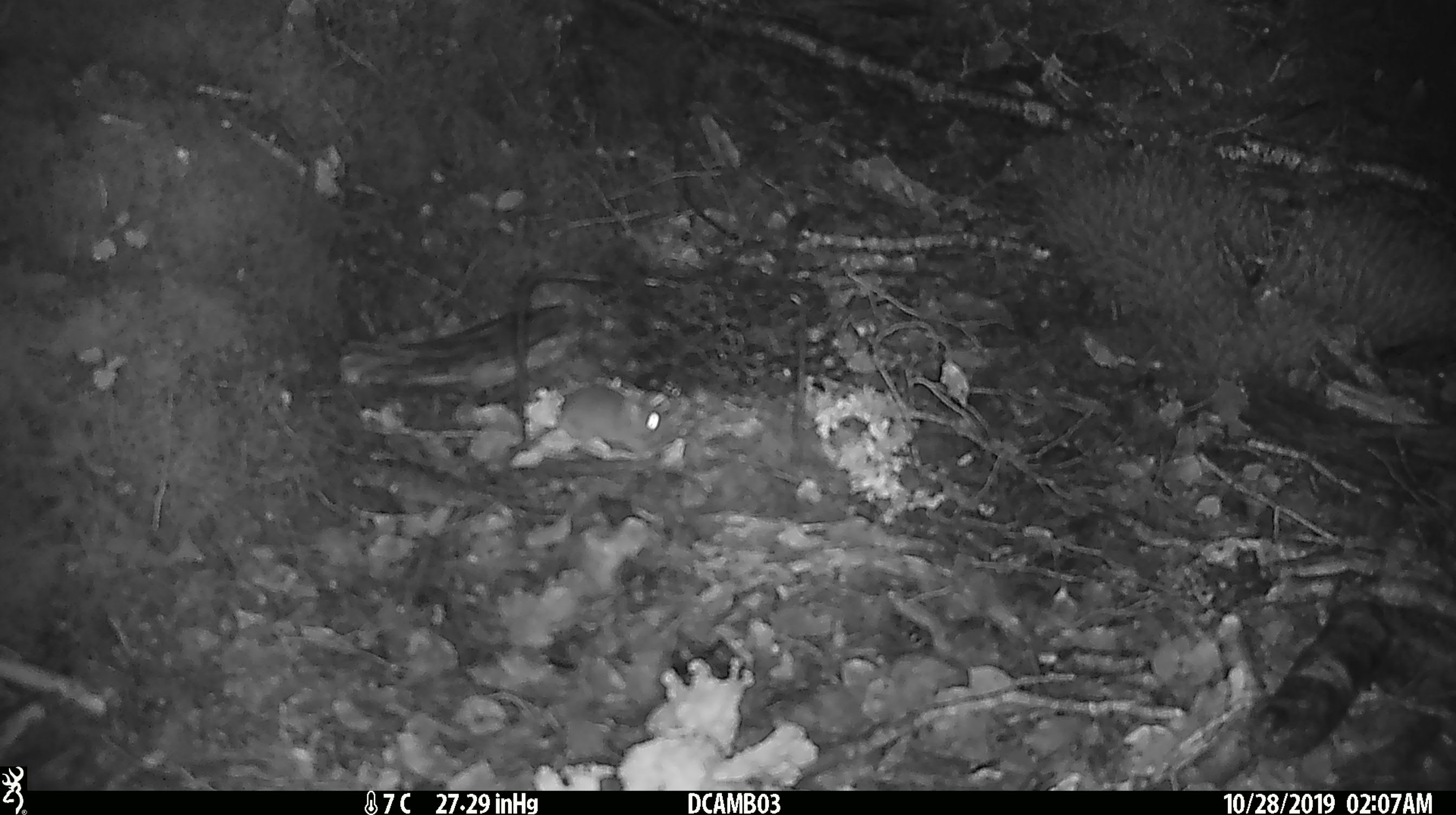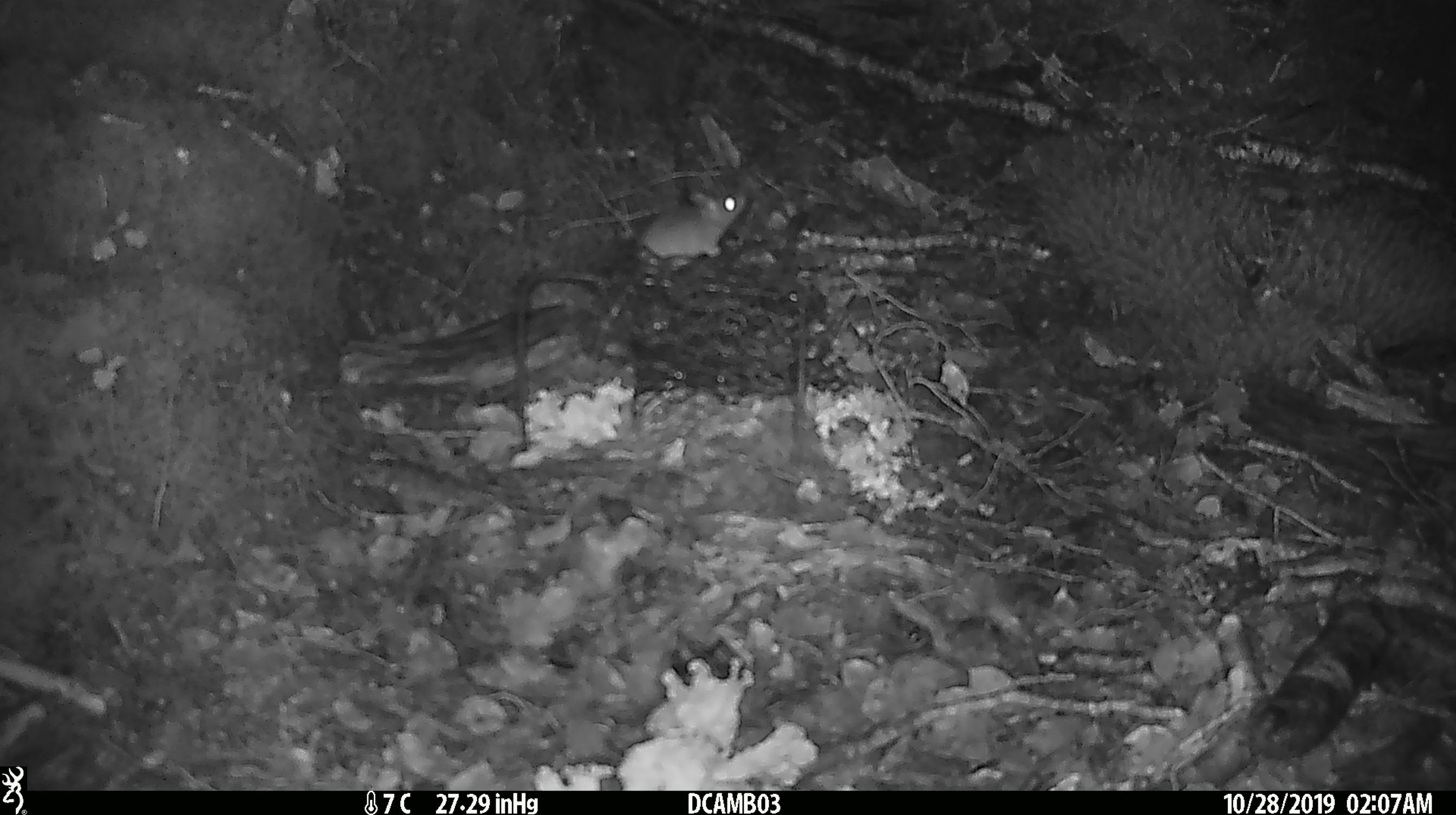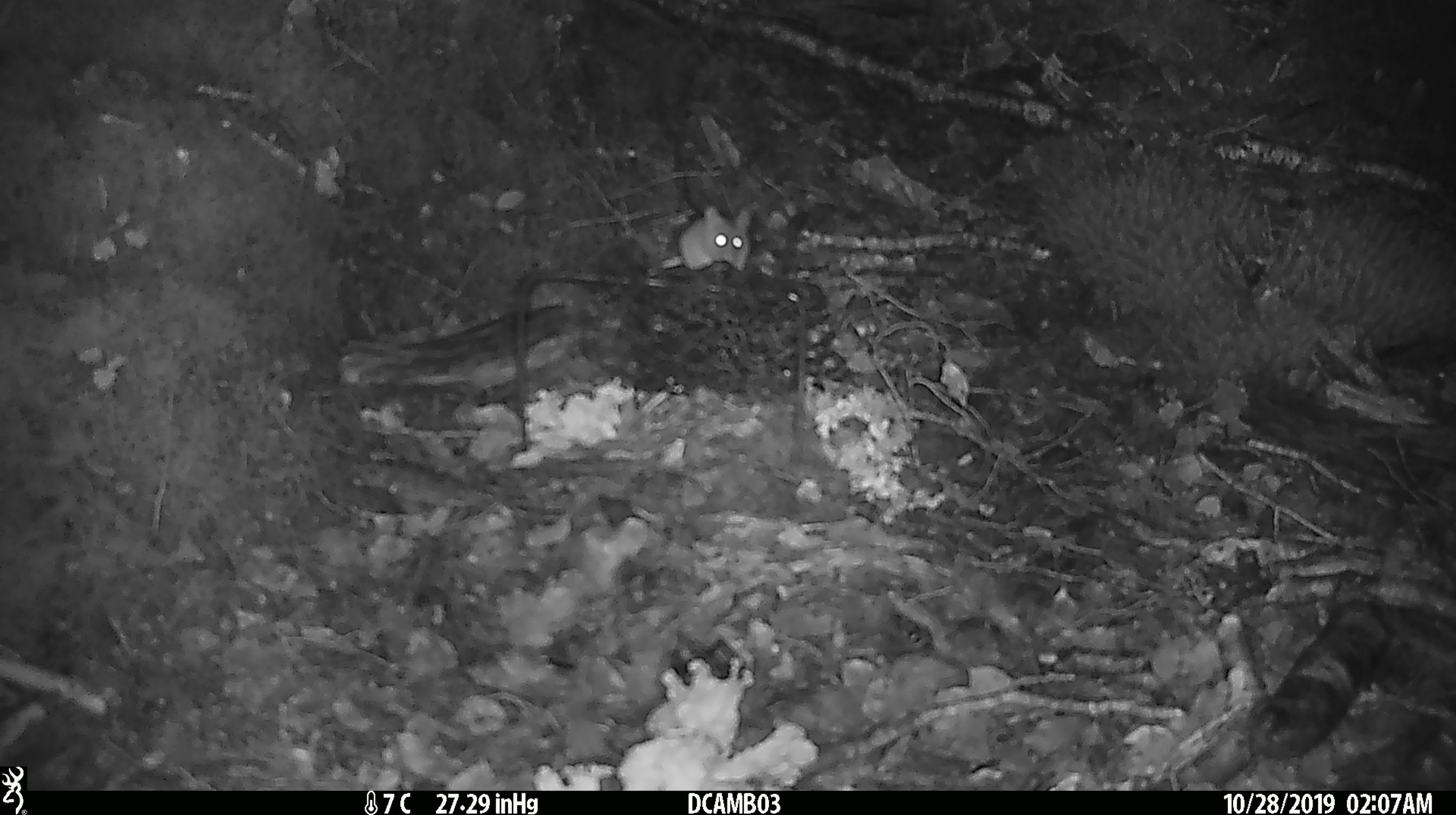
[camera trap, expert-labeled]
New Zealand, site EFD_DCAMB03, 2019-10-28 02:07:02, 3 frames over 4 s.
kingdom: Animalia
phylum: Chordata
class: Mammalia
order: Rodentia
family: Muridae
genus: Mus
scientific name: Mus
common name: mouse